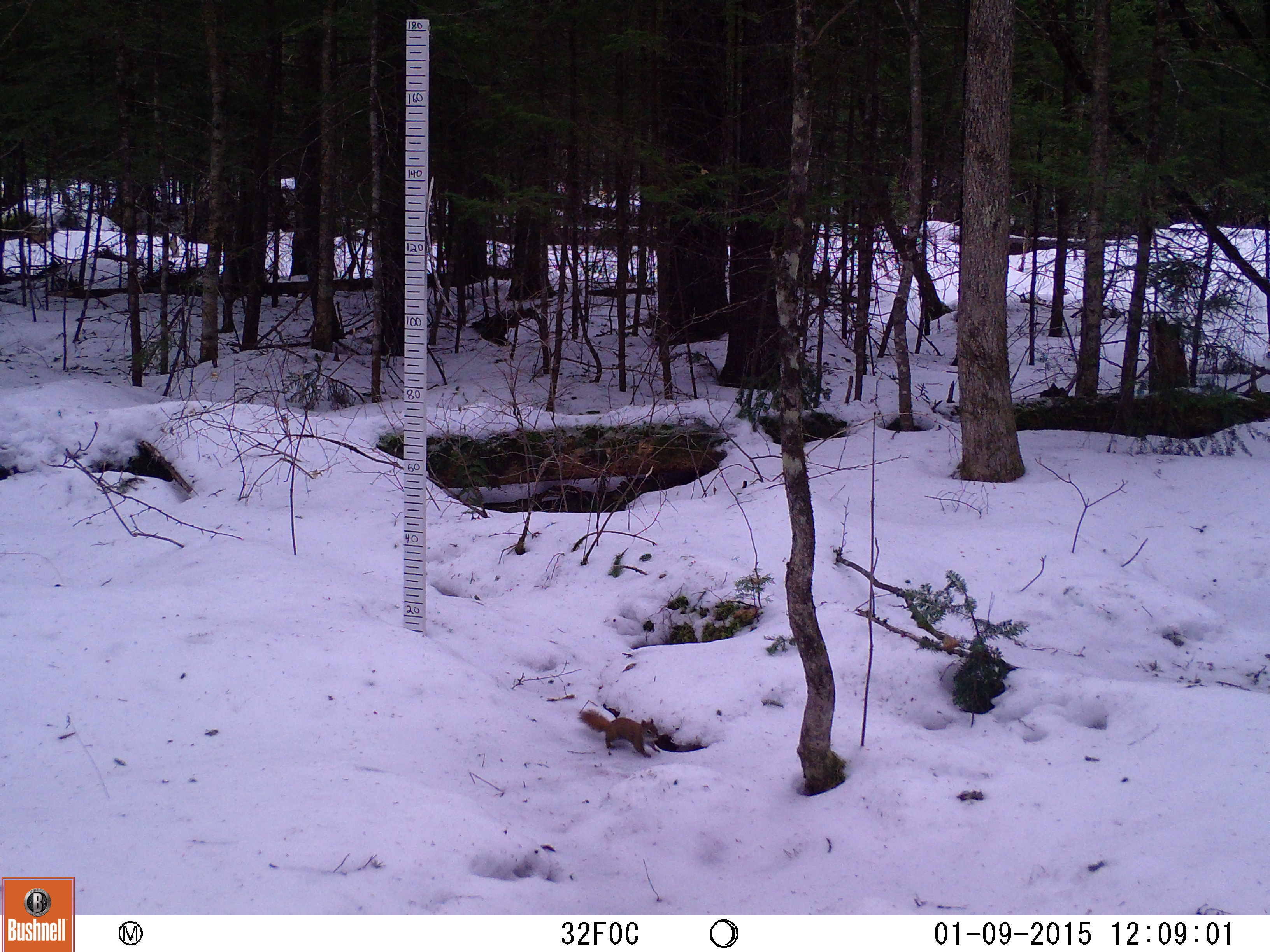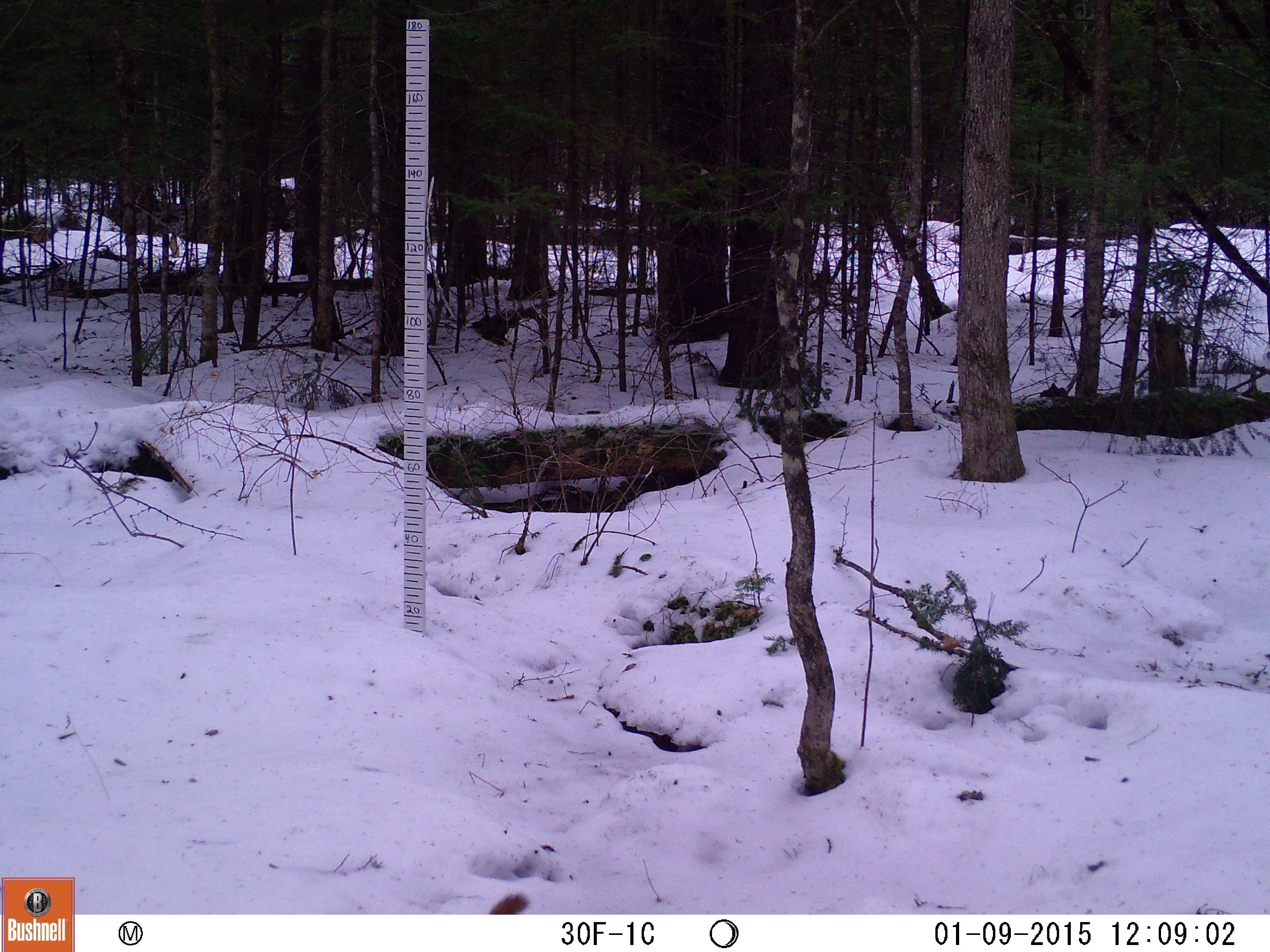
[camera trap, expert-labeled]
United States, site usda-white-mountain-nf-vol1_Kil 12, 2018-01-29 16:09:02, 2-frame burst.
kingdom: Animalia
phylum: Chordata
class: Mammalia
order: Rodentia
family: Sciuridae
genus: Tamiasciurus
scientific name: Tamiasciurus hudsonicus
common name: red squirrel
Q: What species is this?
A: Red squirrel (Tamiasciurus hudsonicus).